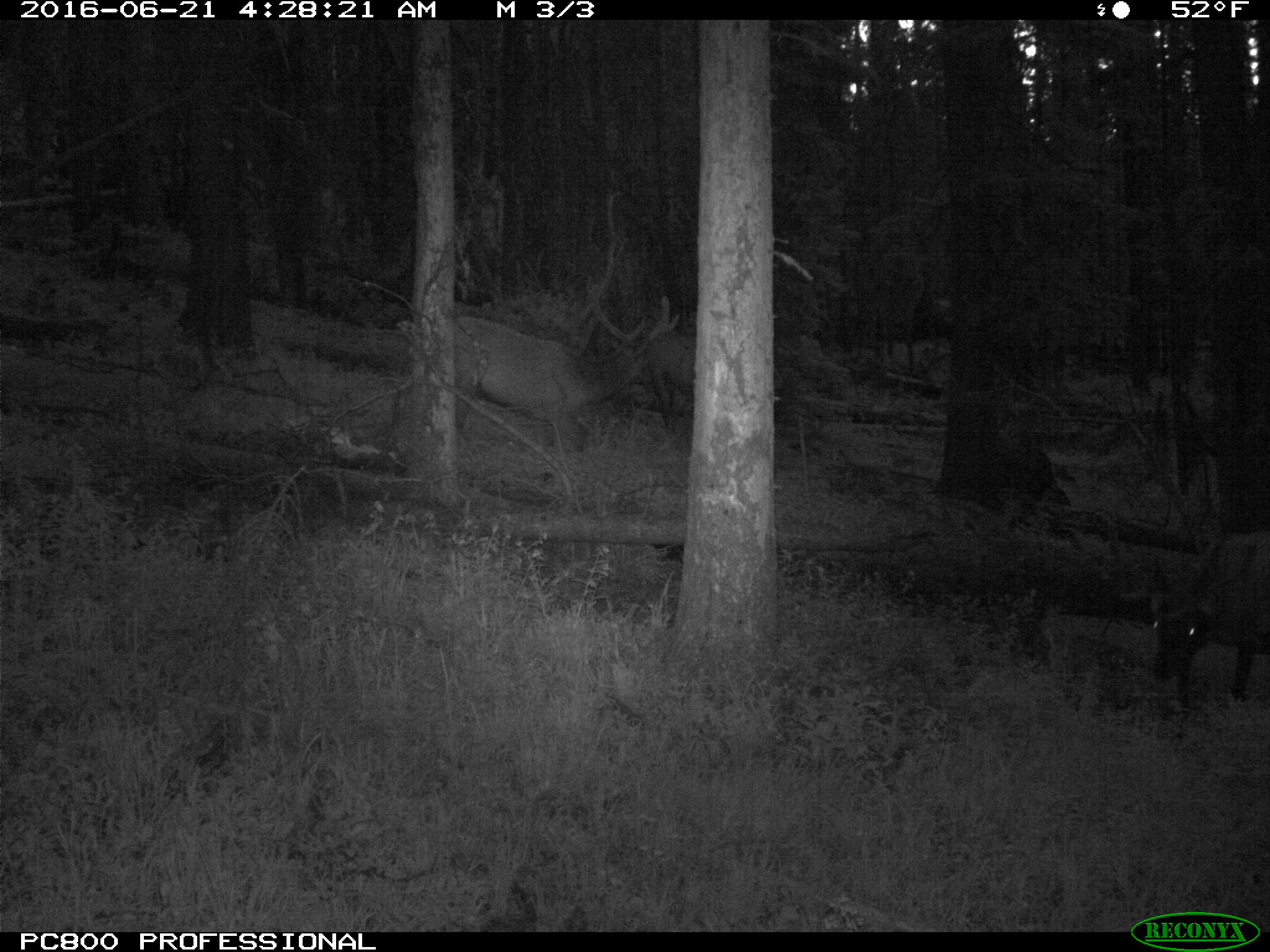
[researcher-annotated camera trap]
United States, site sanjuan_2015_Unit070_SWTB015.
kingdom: Animalia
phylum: Chordata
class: Mammalia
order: Artiodactyla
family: Cervidae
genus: Cervus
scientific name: Cervus elaphus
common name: red deer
Cervus elaphus (red deer).